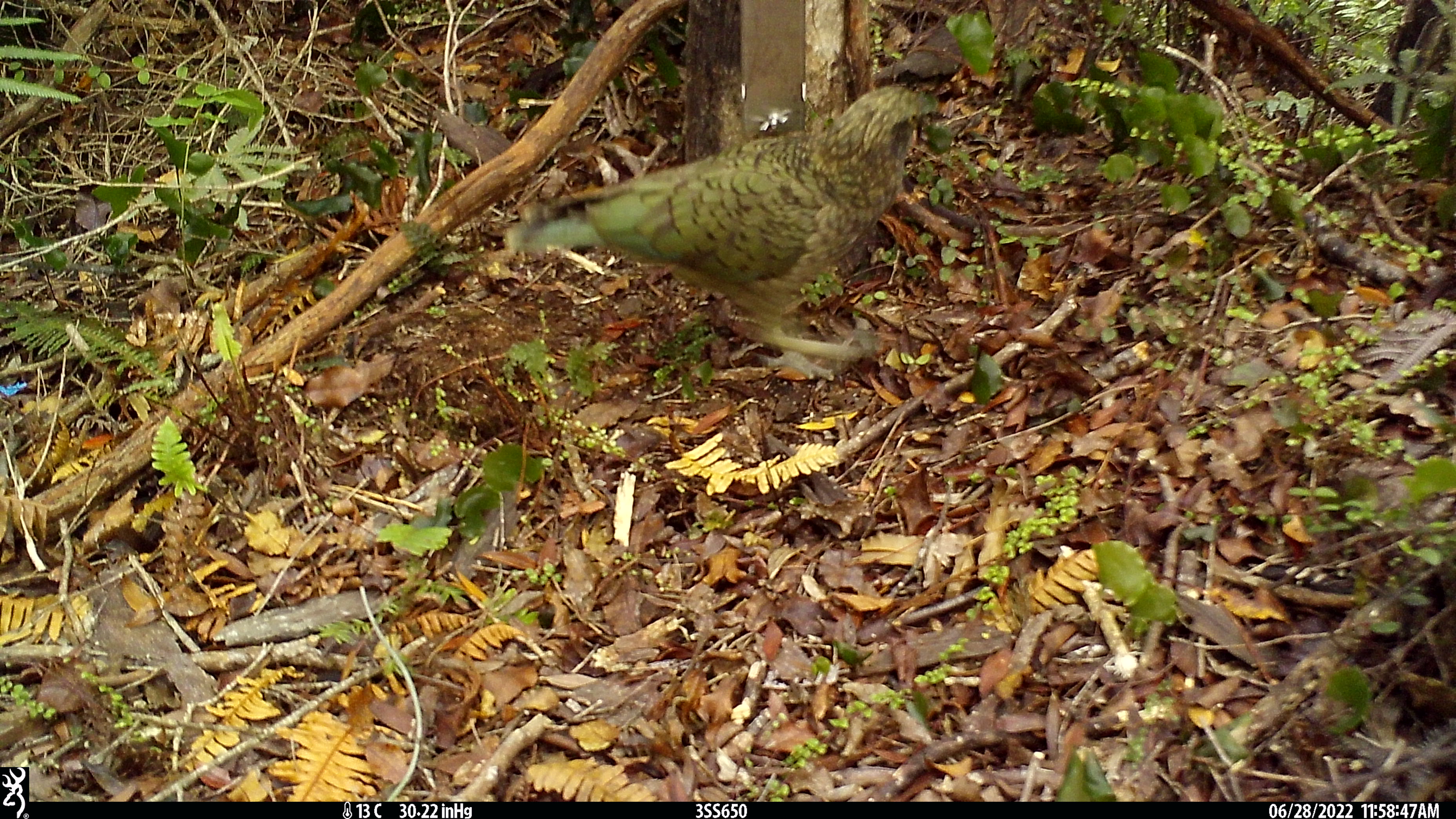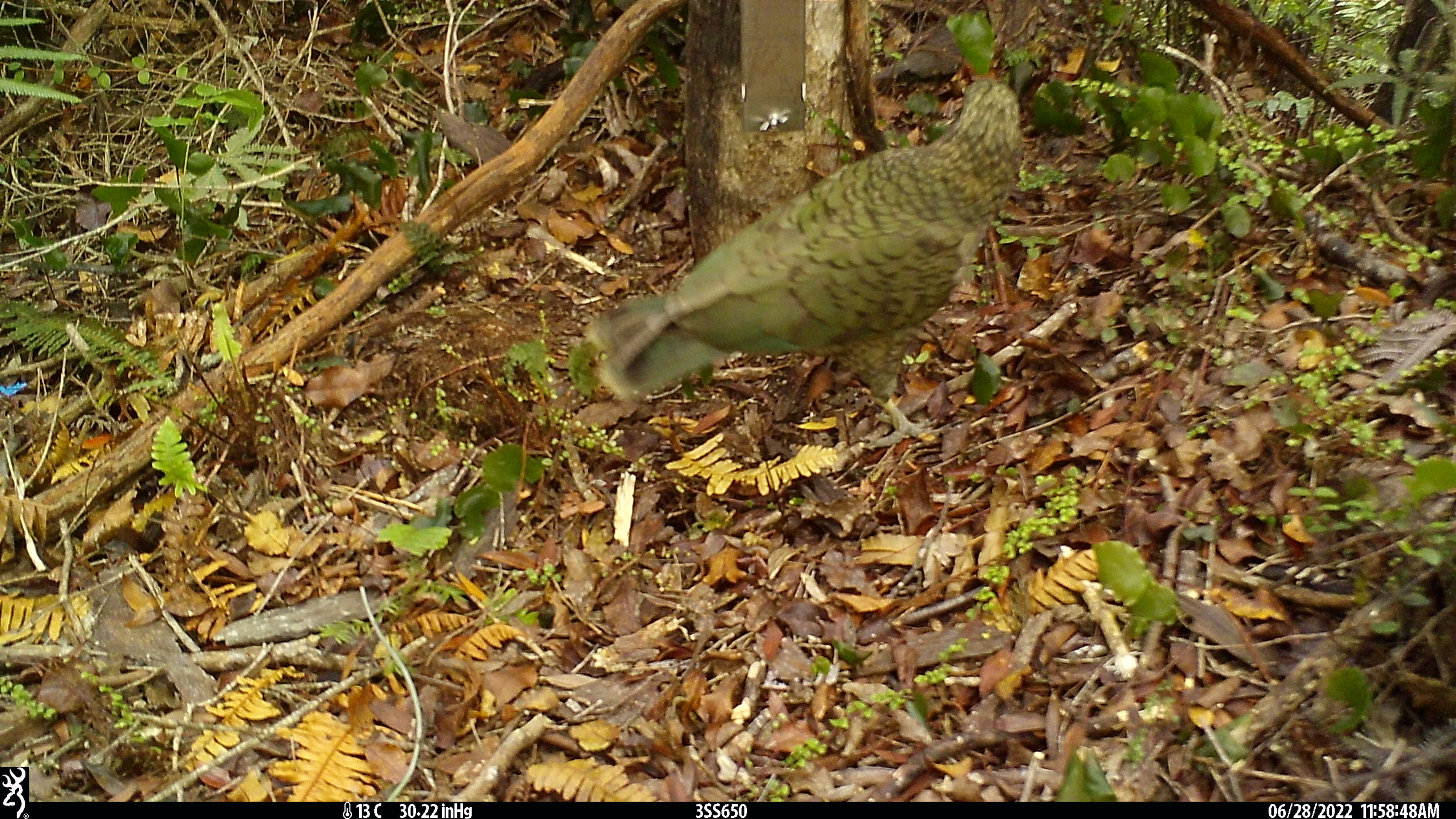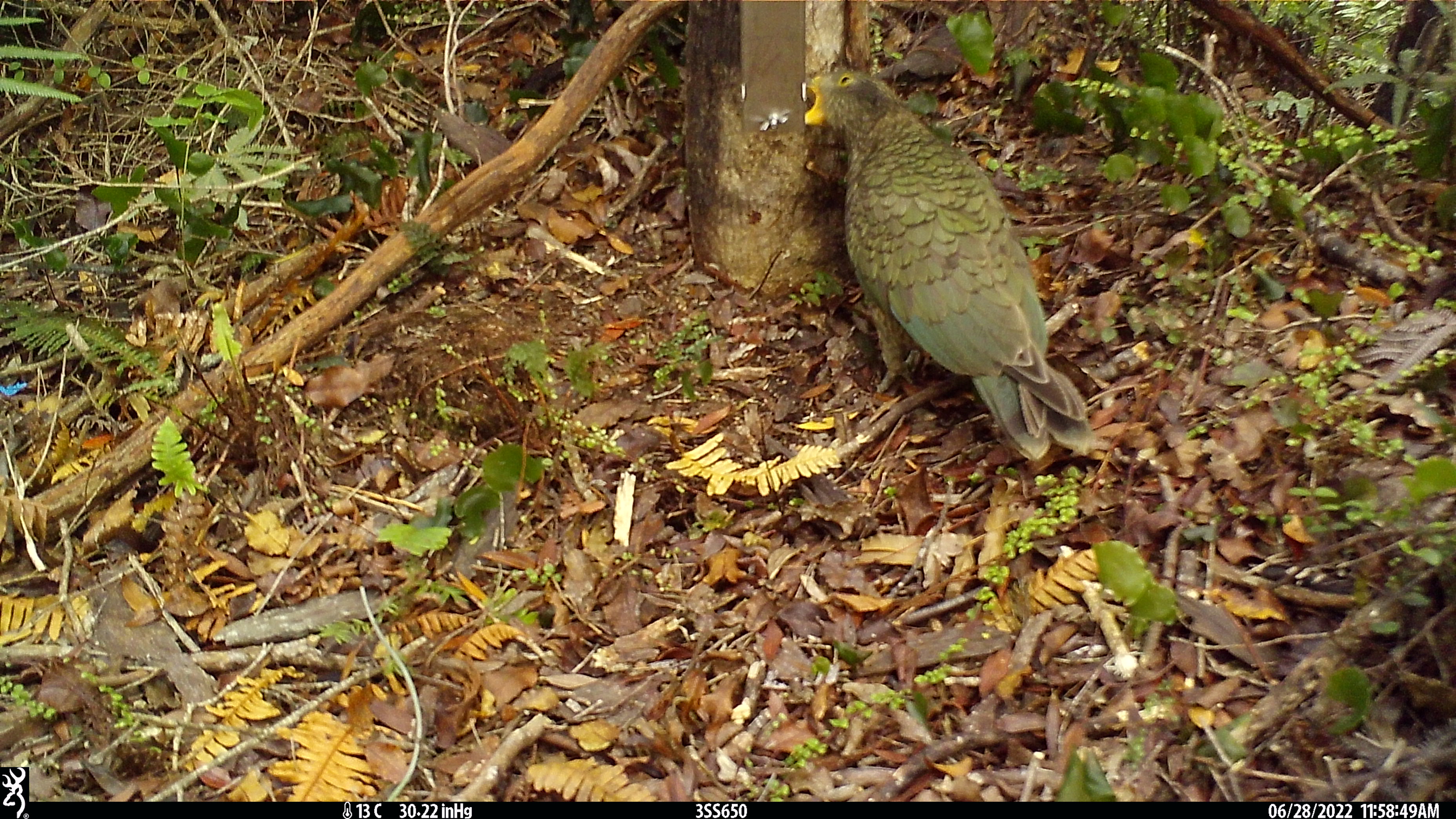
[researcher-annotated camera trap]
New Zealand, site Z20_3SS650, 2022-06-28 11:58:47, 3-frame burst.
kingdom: Animalia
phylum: Chordata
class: Aves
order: Psittaciformes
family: Strigopidae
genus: Nestor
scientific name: Nestor notabilis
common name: kea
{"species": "kea (Nestor notabilis)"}